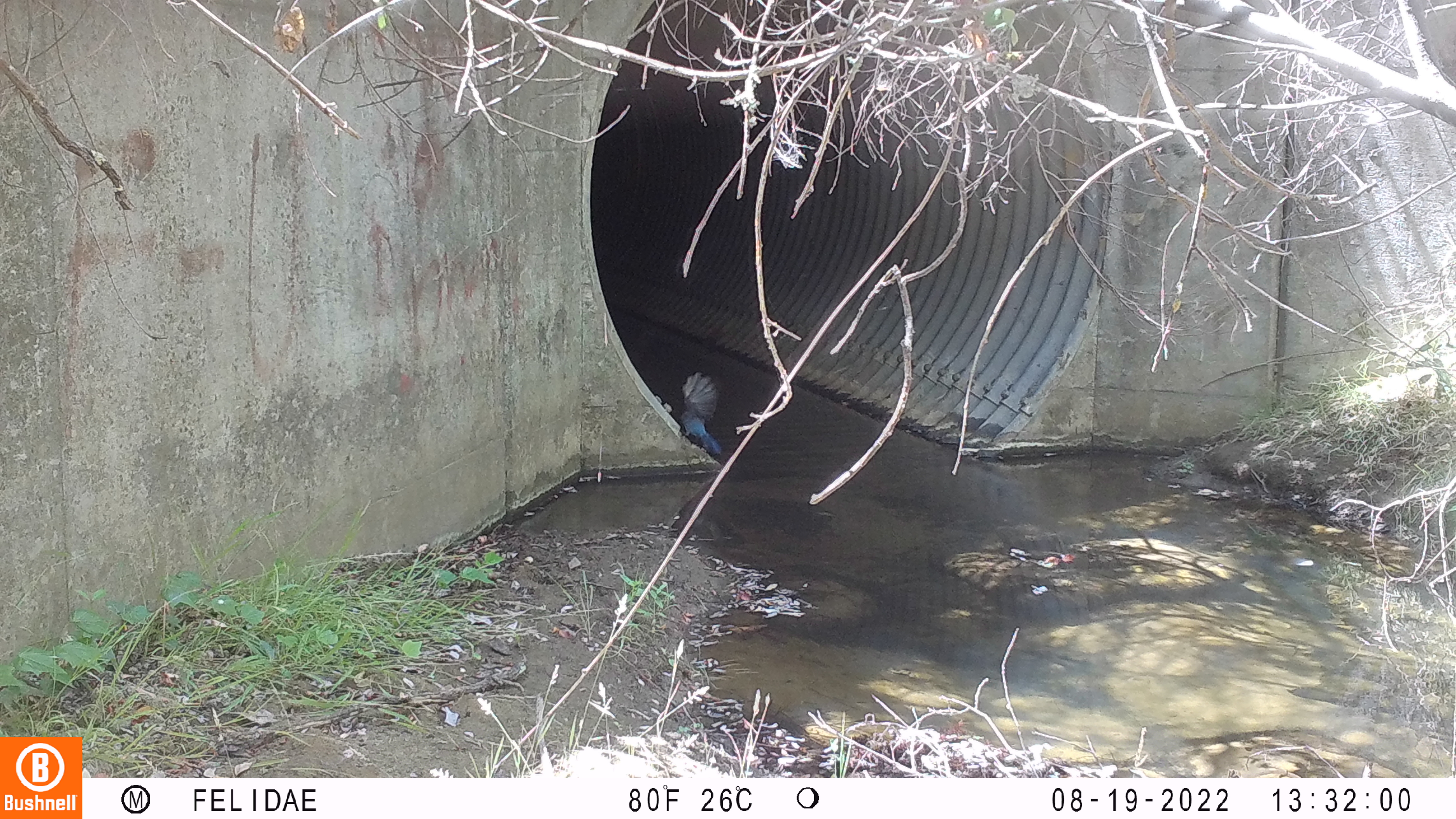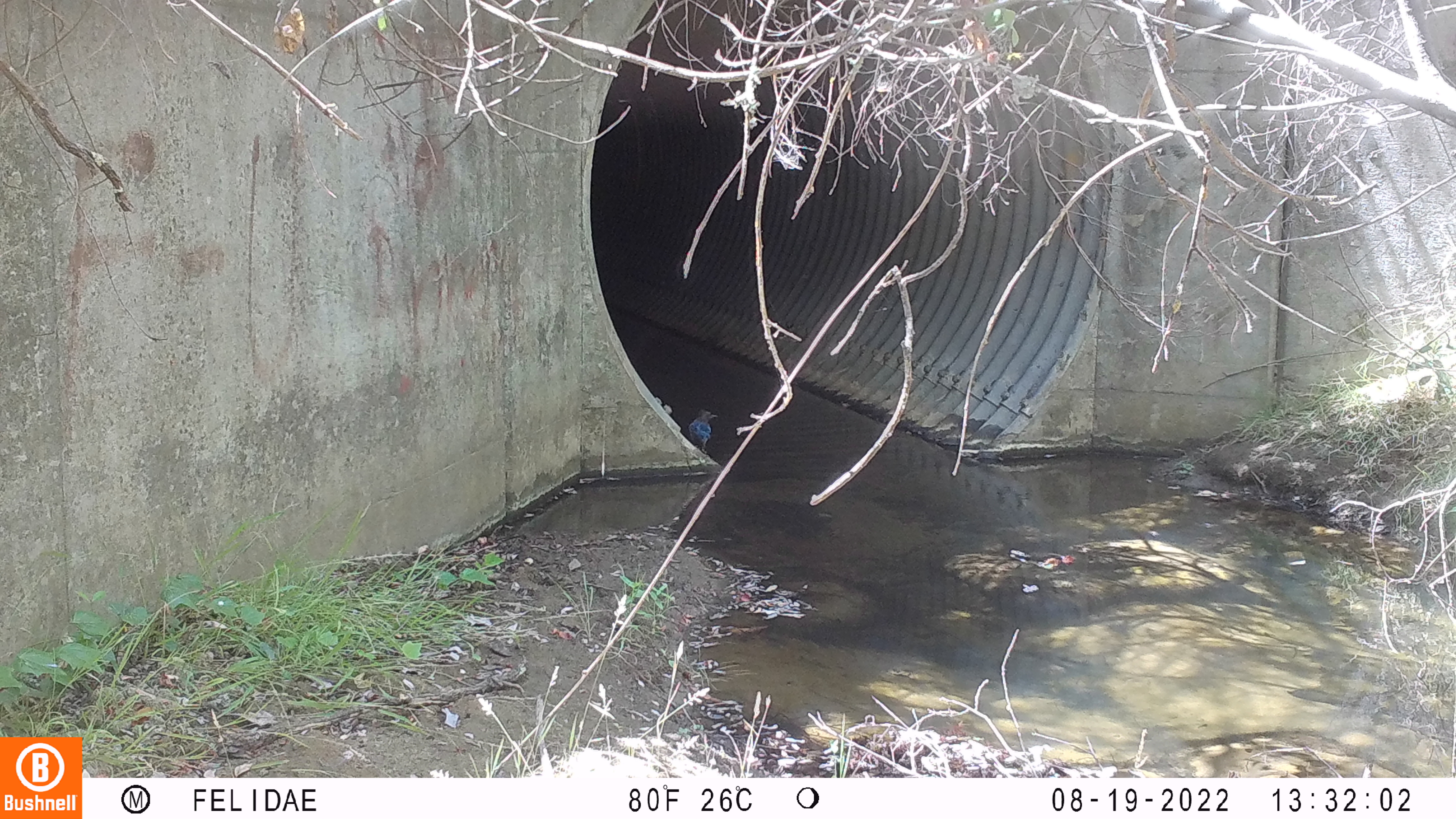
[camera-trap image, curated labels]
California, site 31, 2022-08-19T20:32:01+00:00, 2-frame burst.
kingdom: Animalia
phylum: Chordata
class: Aves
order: Passeriformes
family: Corvidae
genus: Cyanocitta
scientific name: Cyanocitta stelleri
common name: steller's jay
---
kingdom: Animalia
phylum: Chordata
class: Aves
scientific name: Aves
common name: bird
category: unknown bird